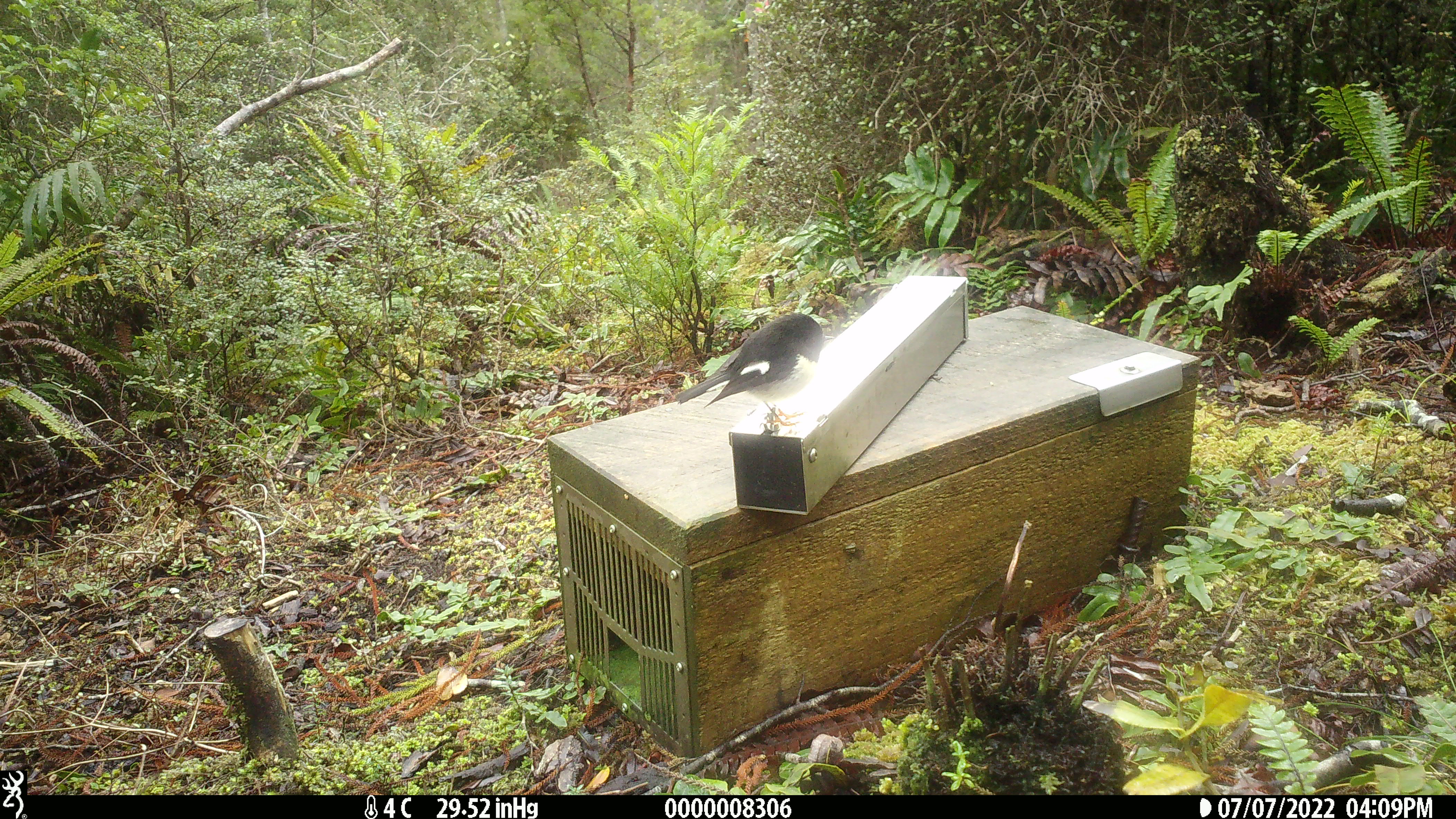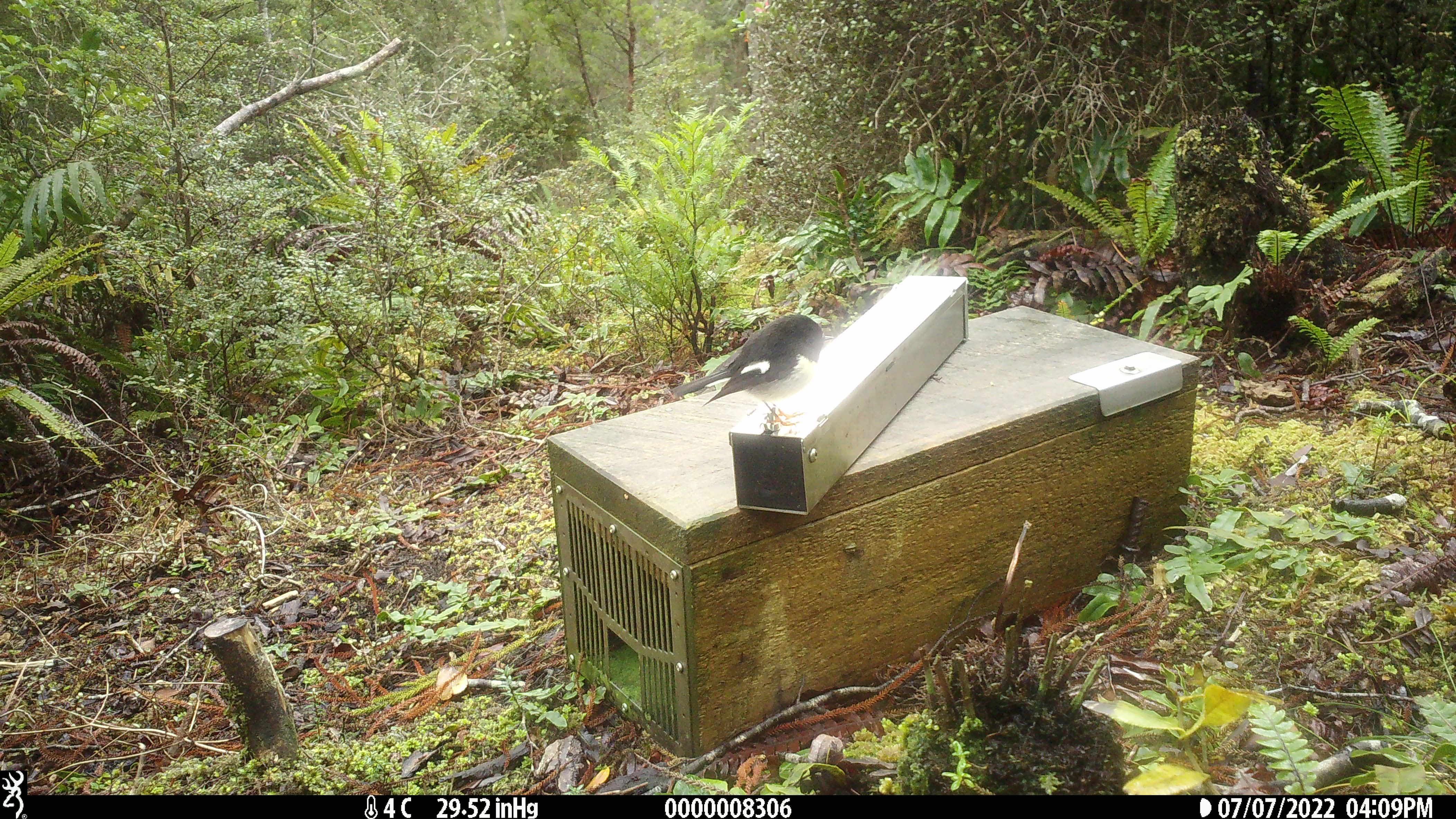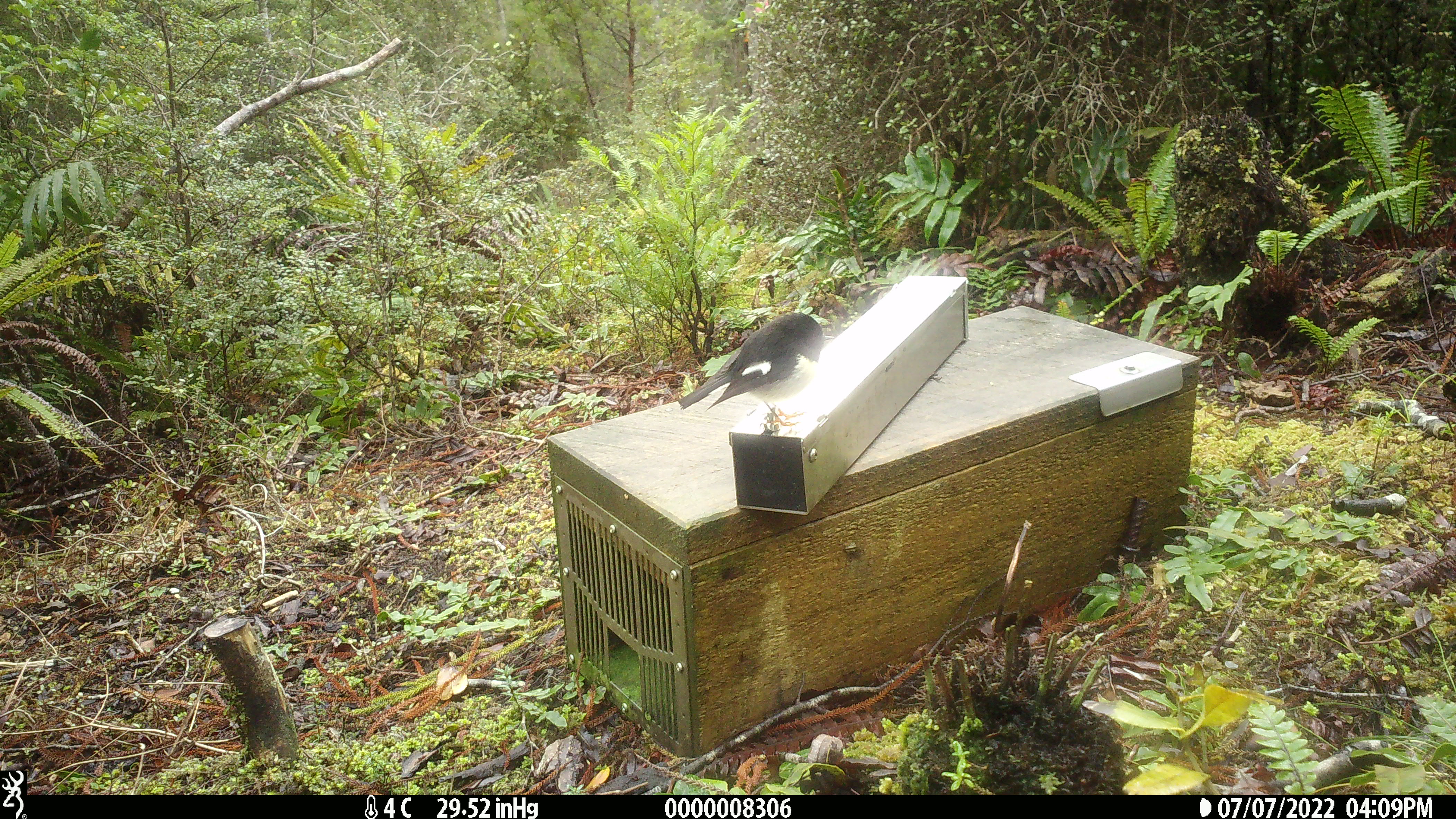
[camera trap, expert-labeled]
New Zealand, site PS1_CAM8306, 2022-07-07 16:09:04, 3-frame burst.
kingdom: Animalia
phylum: Chordata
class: Aves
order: Passeriformes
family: Petroicidae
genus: Petroica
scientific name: Petroica macrocephala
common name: tomtit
Tomtit (Petroica macrocephala).